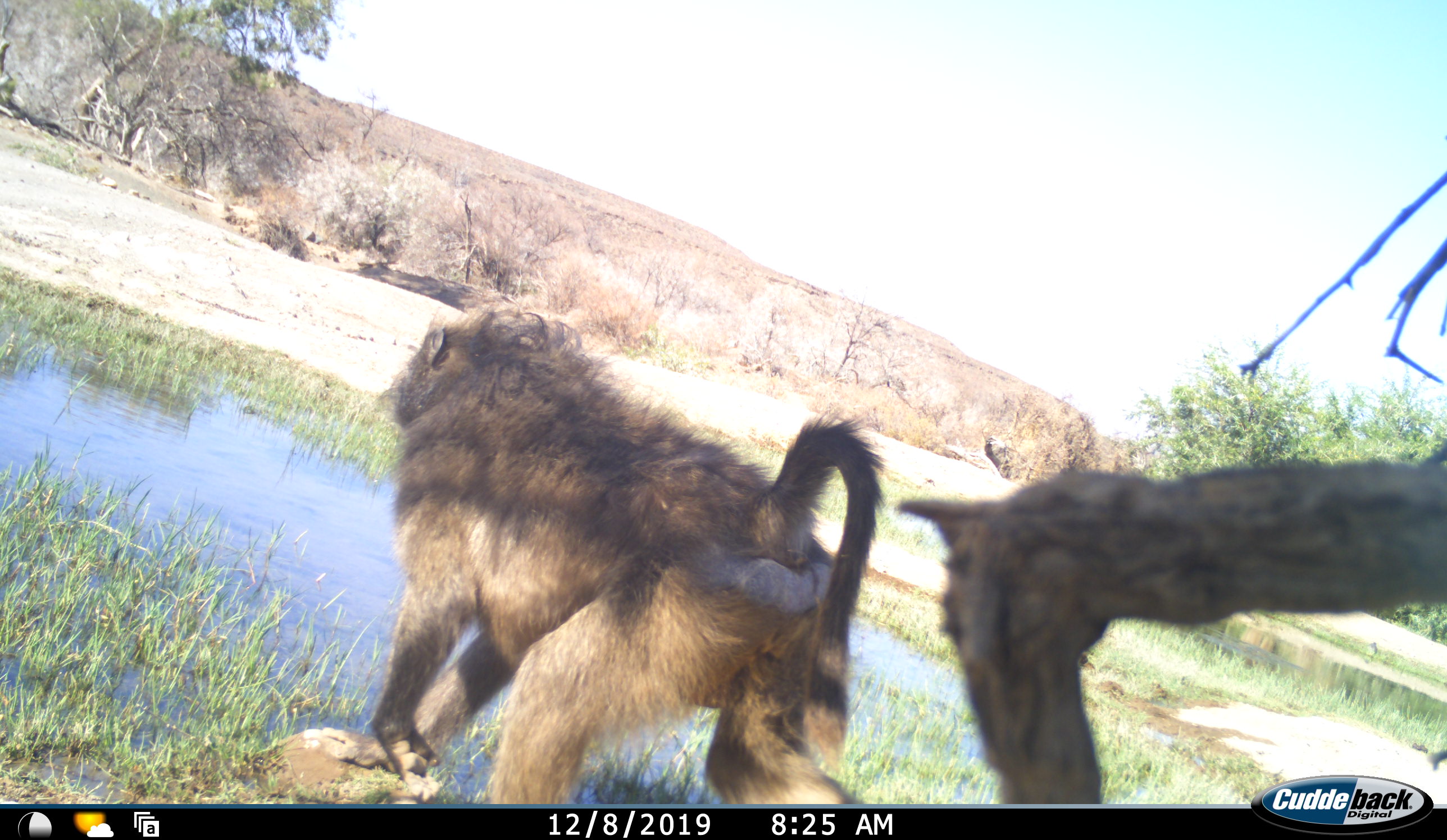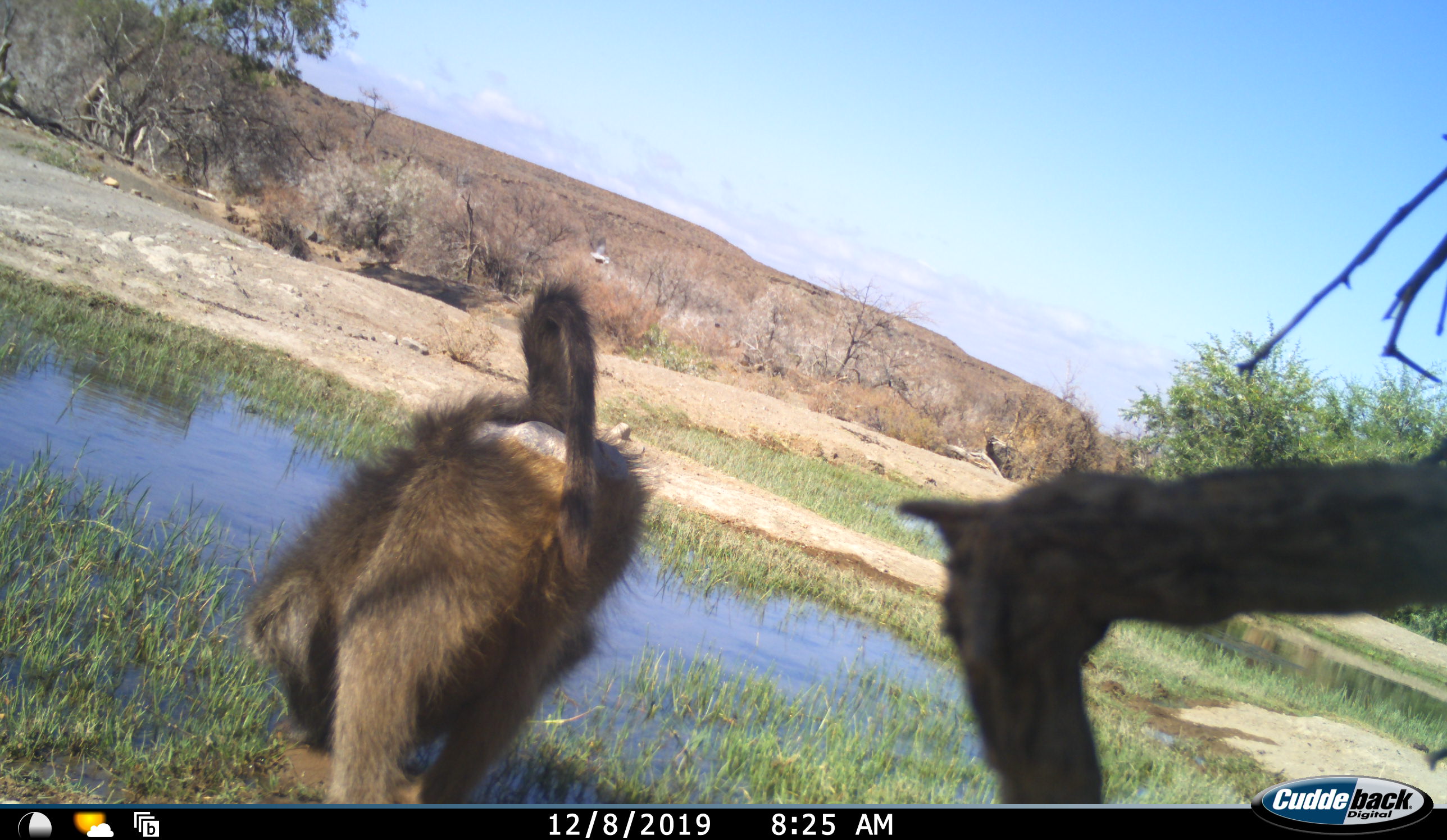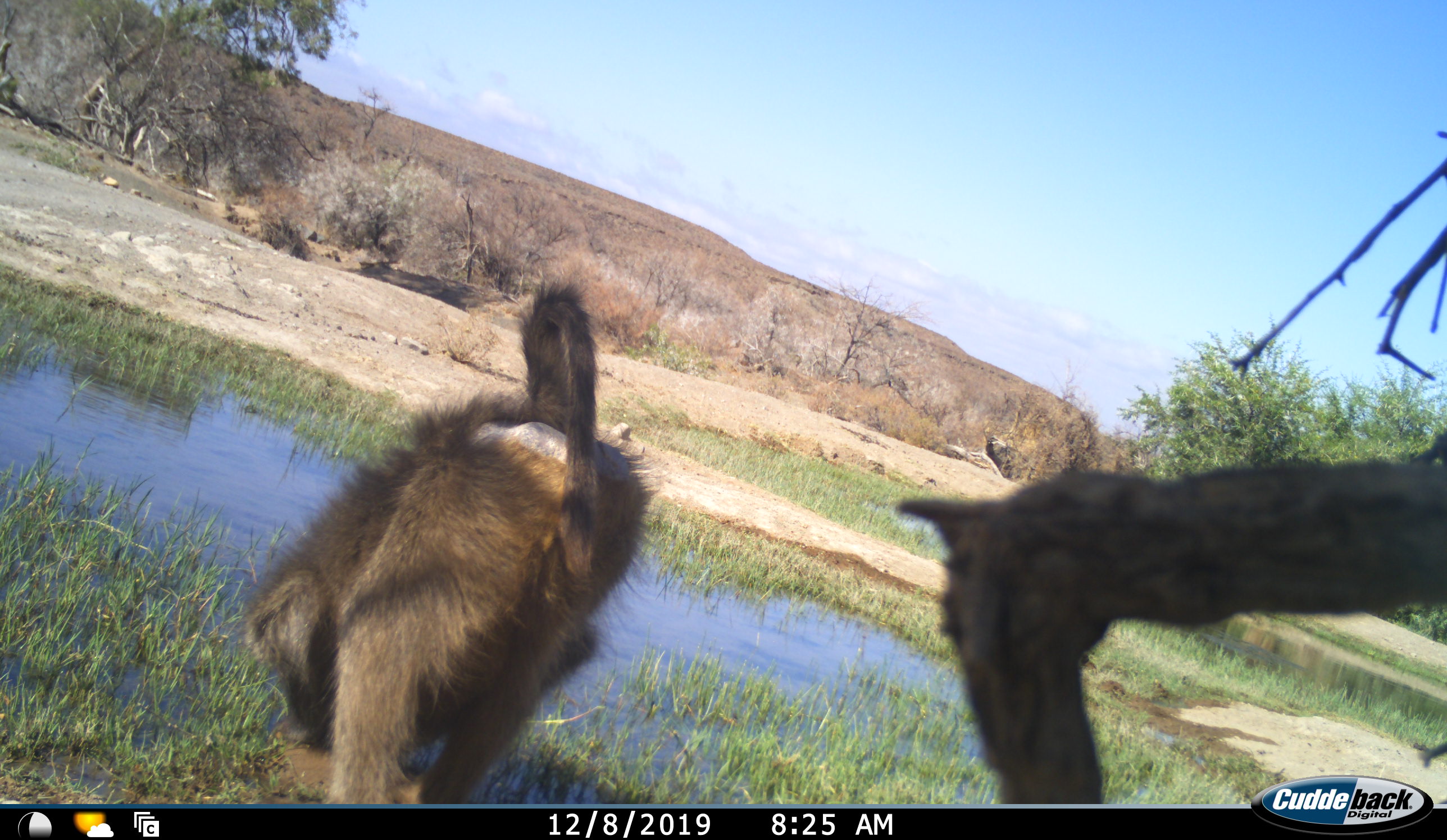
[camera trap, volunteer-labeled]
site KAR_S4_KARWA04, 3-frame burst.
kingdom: Animalia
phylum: Chordata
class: Mammalia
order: Primates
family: Cercopithecidae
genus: Papio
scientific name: Papio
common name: baboon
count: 1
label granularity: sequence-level